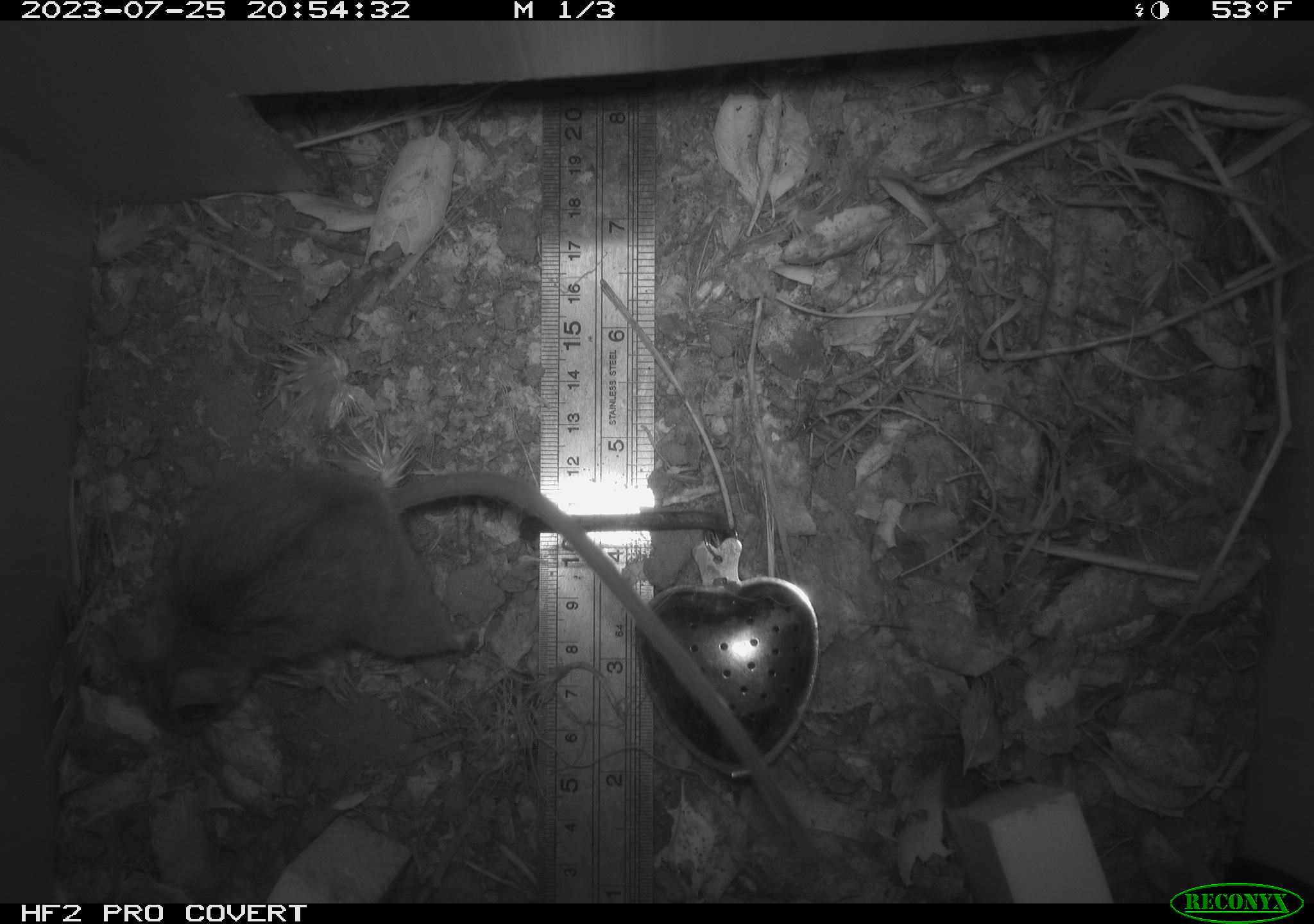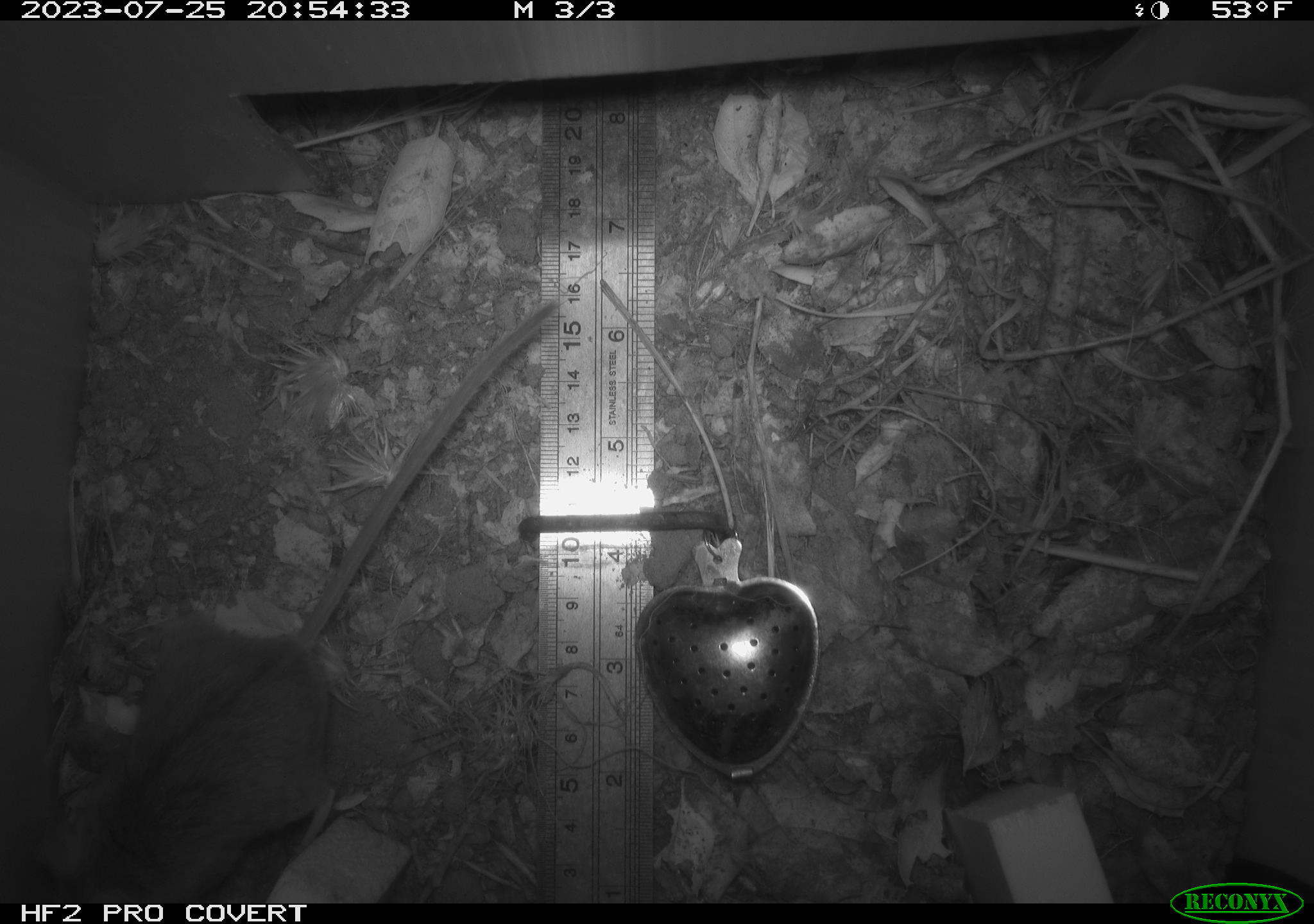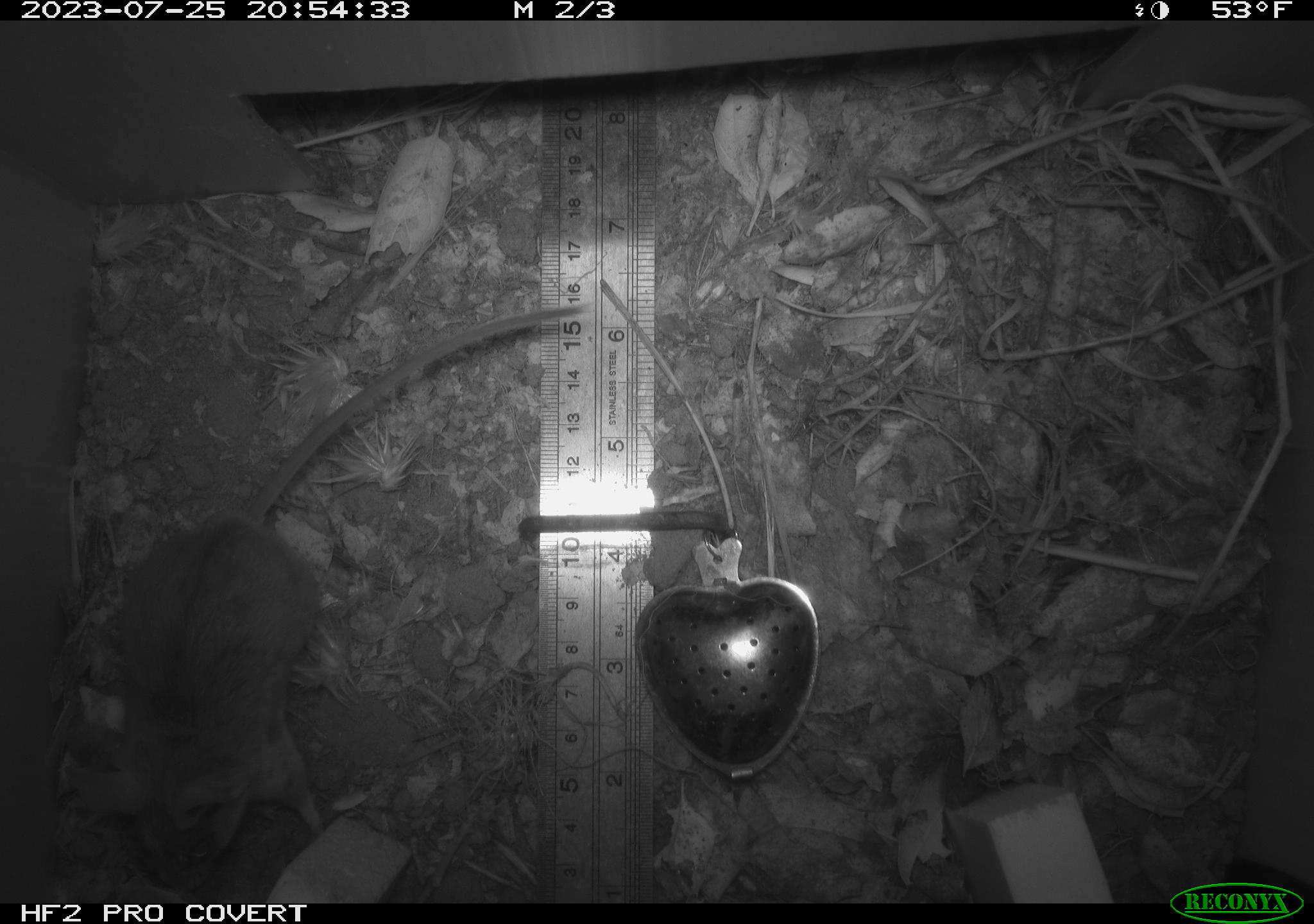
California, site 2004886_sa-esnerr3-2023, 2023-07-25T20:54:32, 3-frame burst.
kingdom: Animalia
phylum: Chordata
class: Mammalia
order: Rodentia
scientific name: Rodentia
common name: mouse species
Mouse species (Rodentia).